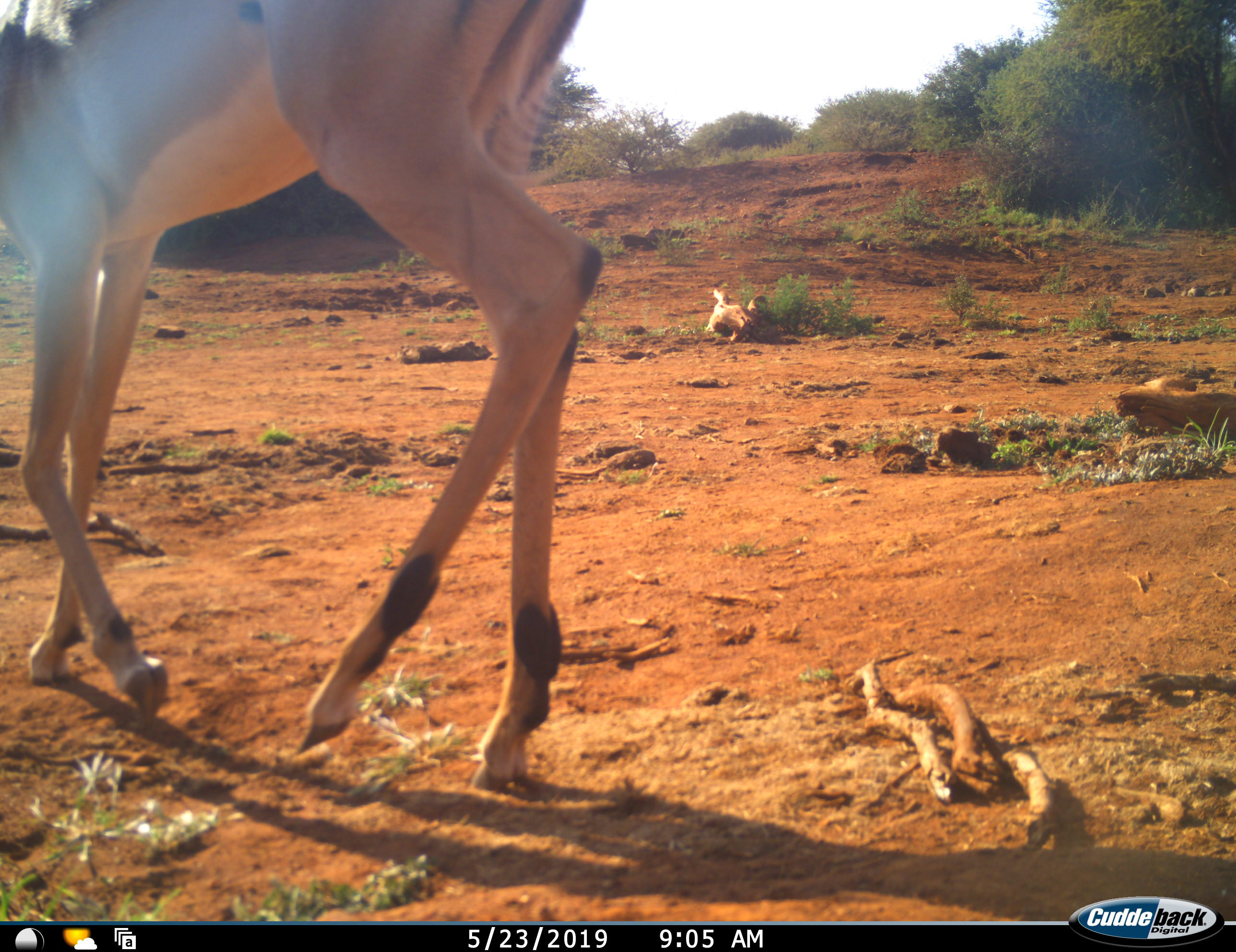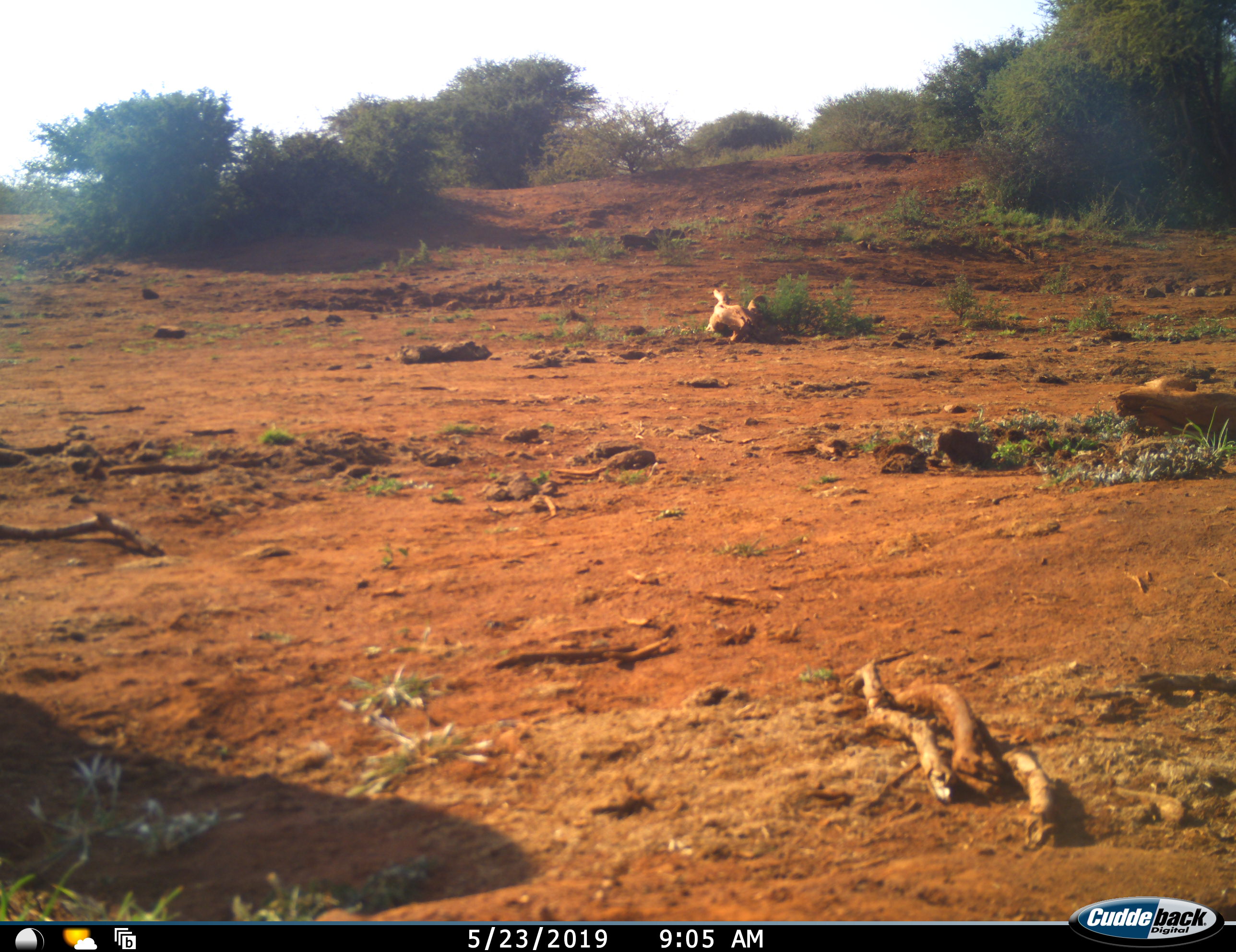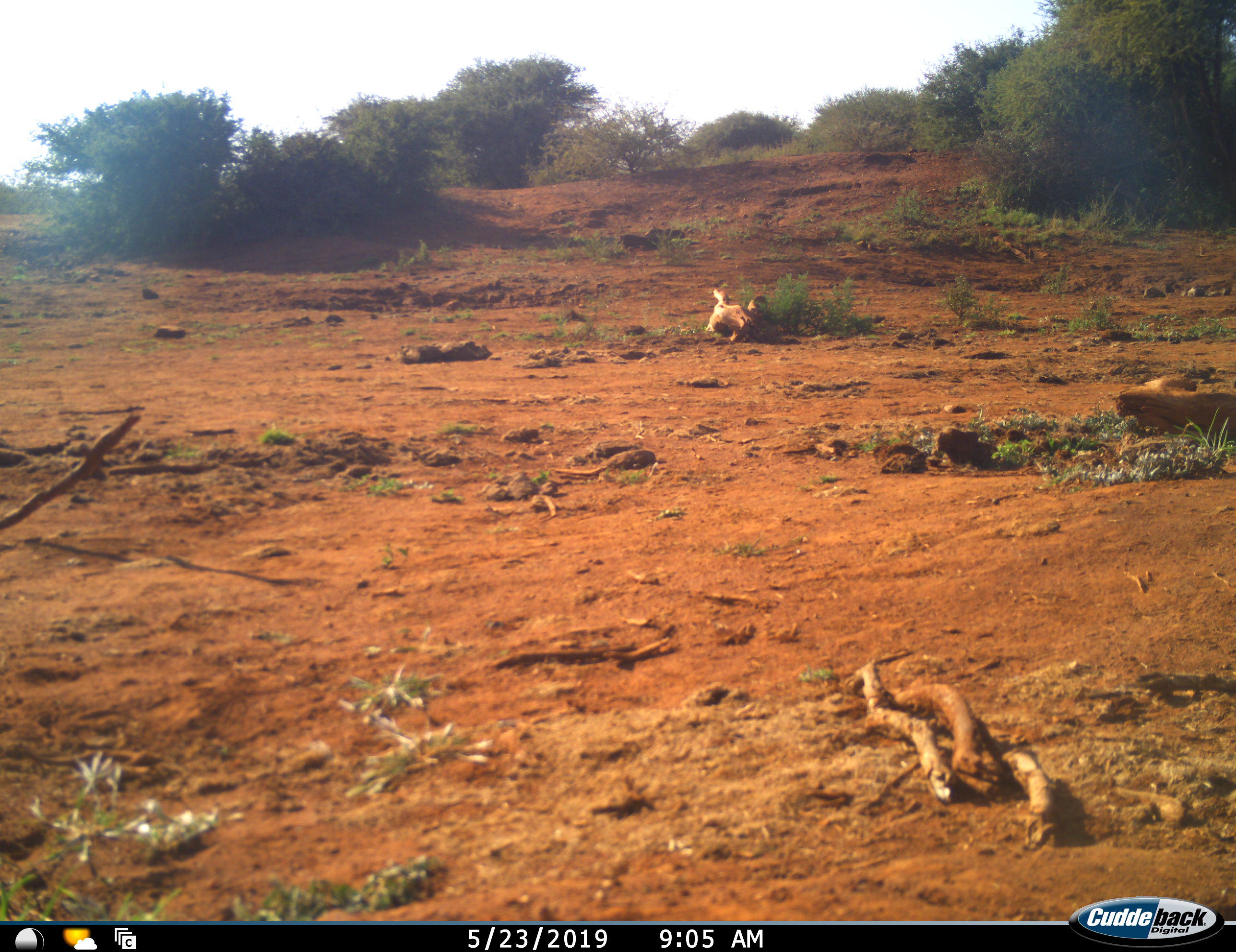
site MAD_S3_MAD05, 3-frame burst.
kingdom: Animalia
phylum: Chordata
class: Mammalia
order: Artiodactyla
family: Bovidae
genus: Aepyceros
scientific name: Aepyceros melampus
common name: impala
Impala (Aepyceros melampus), count 1. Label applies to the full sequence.